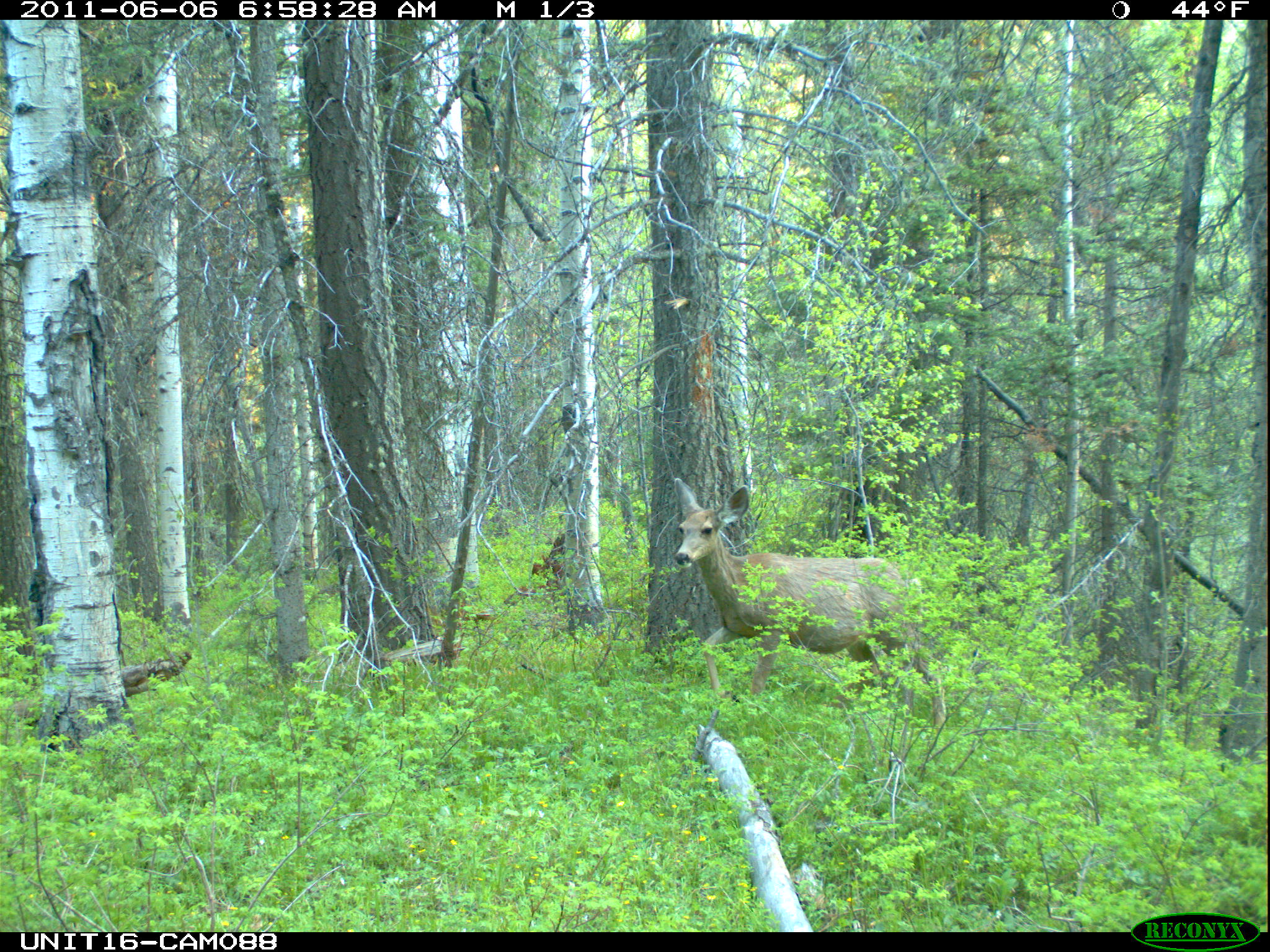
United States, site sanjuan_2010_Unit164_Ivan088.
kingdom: Animalia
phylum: Chordata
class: Mammalia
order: Artiodactyla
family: Cervidae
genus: Odocoileus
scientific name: Odocoileus hemionus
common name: mule deer